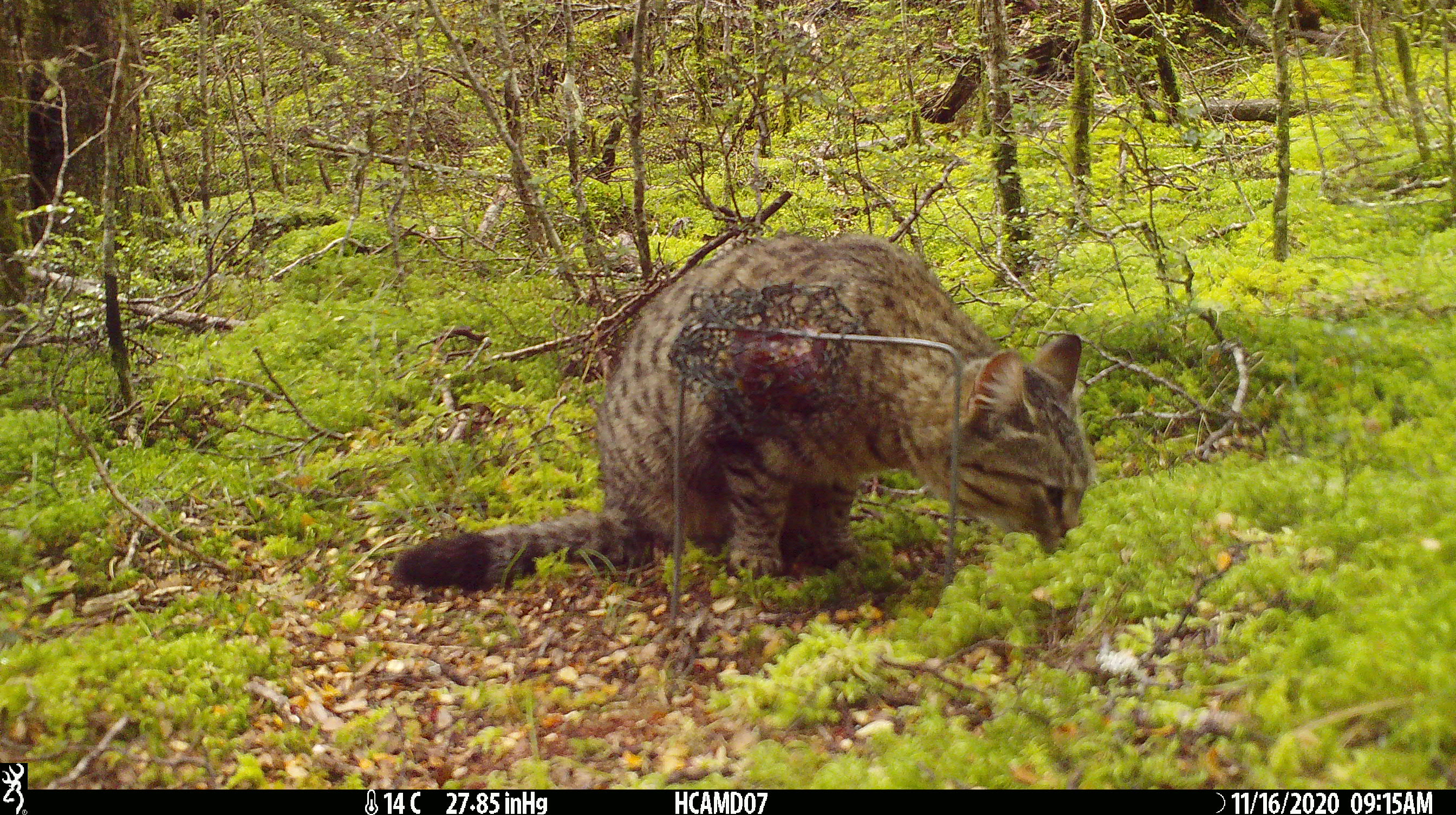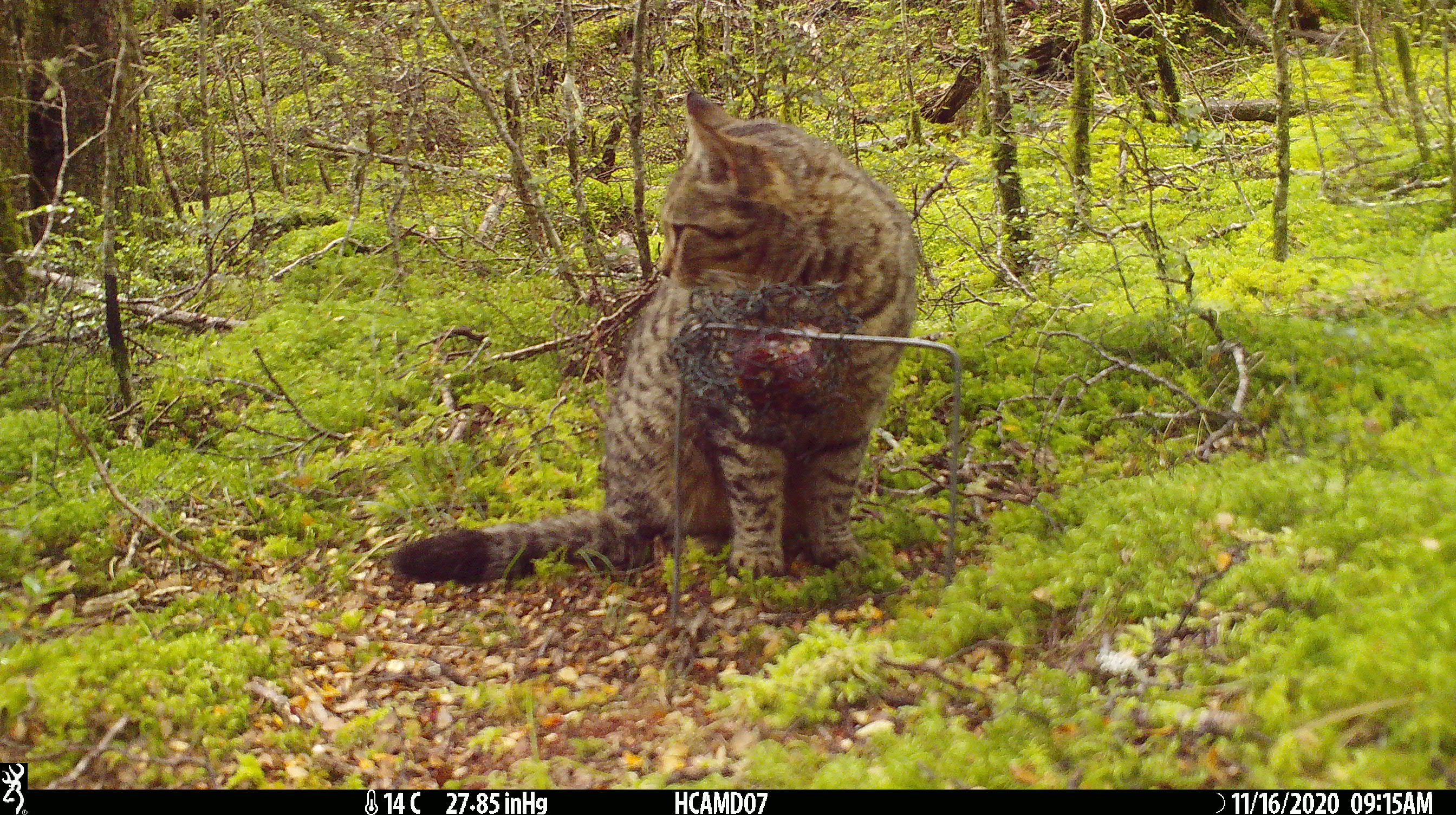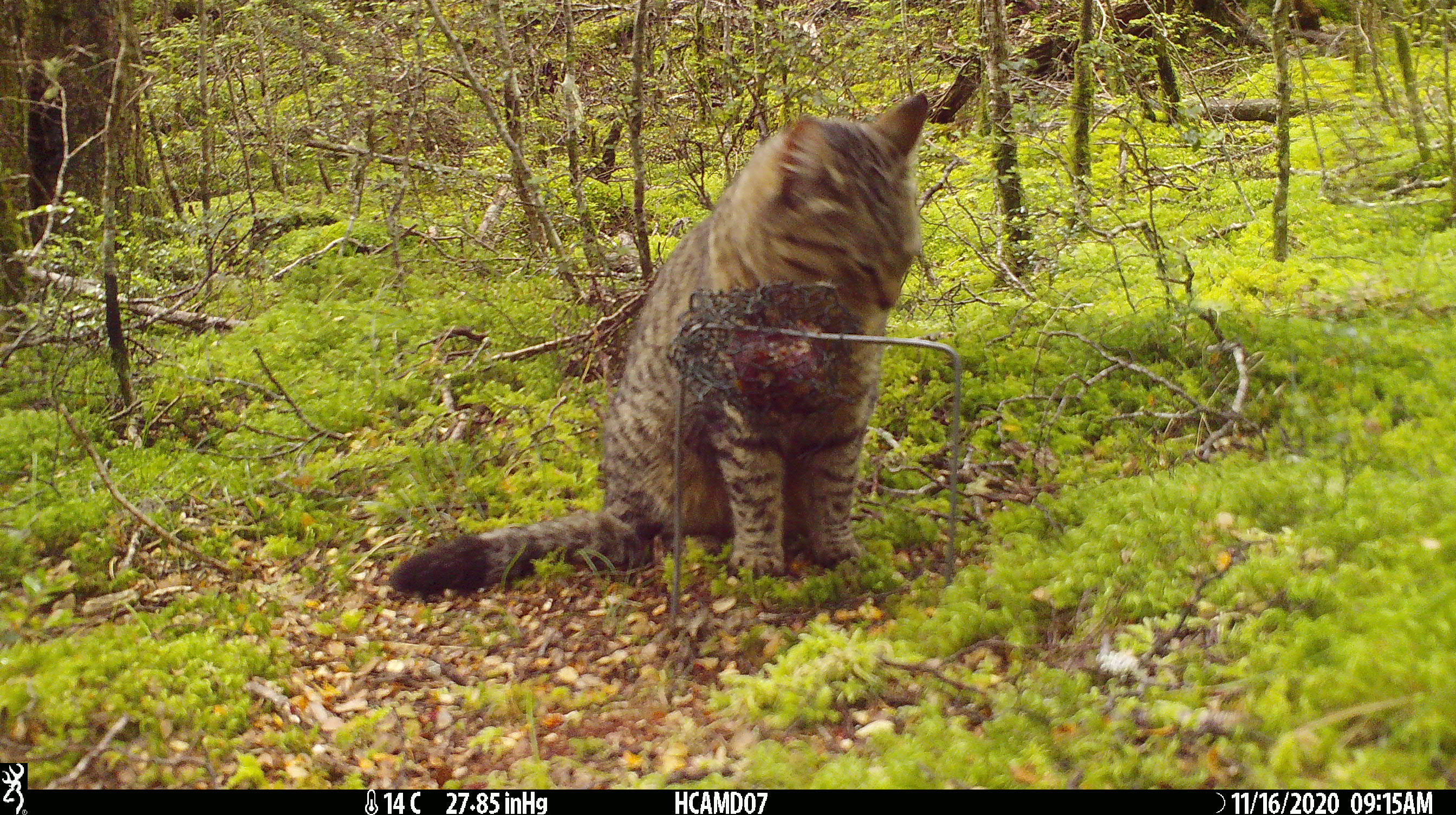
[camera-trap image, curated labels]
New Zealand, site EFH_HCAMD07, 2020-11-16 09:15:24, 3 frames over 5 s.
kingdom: Animalia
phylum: Chordata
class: Mammalia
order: Carnivora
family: Felidae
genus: Felis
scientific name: Felis catus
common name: domestic cat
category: cat